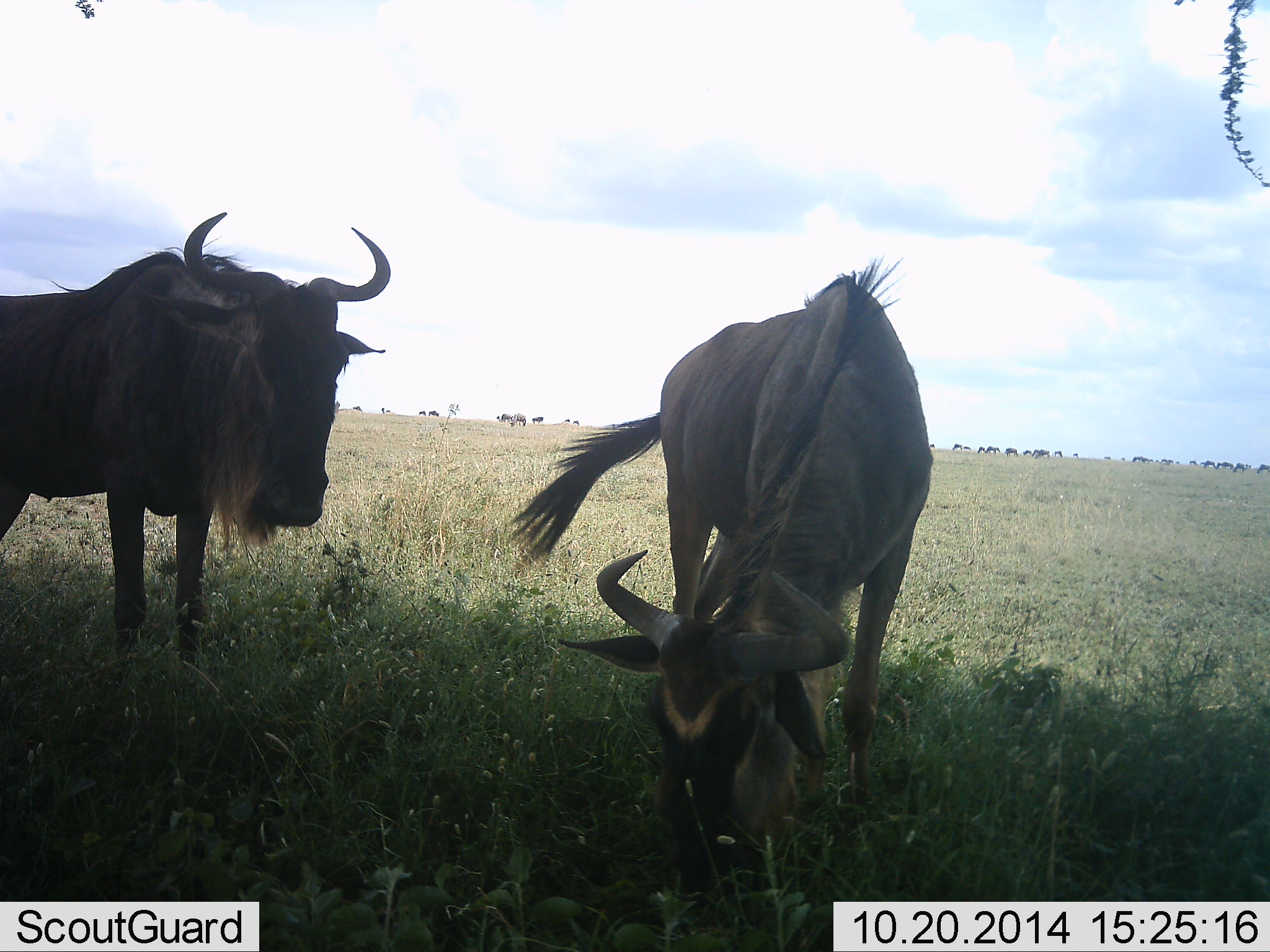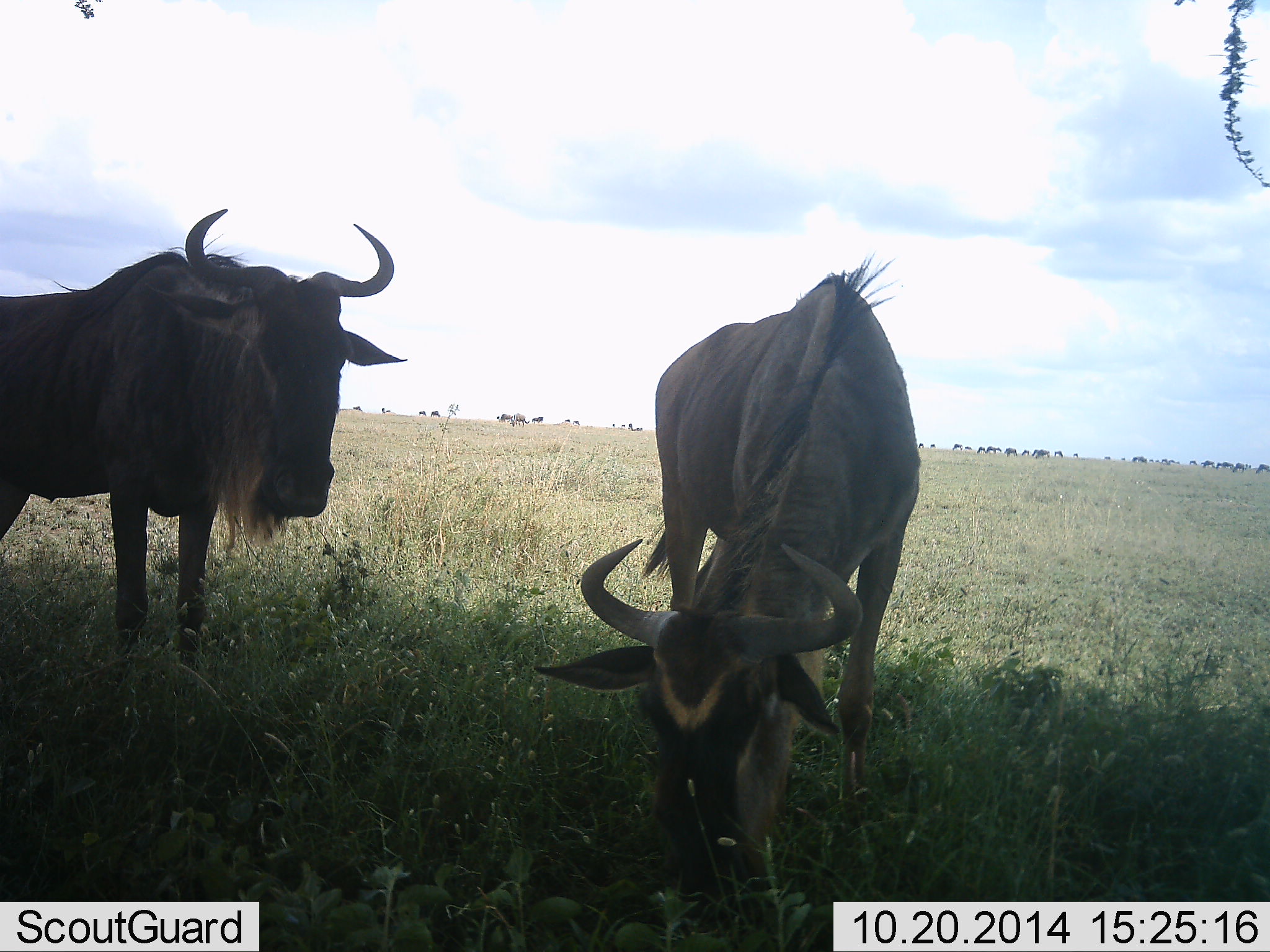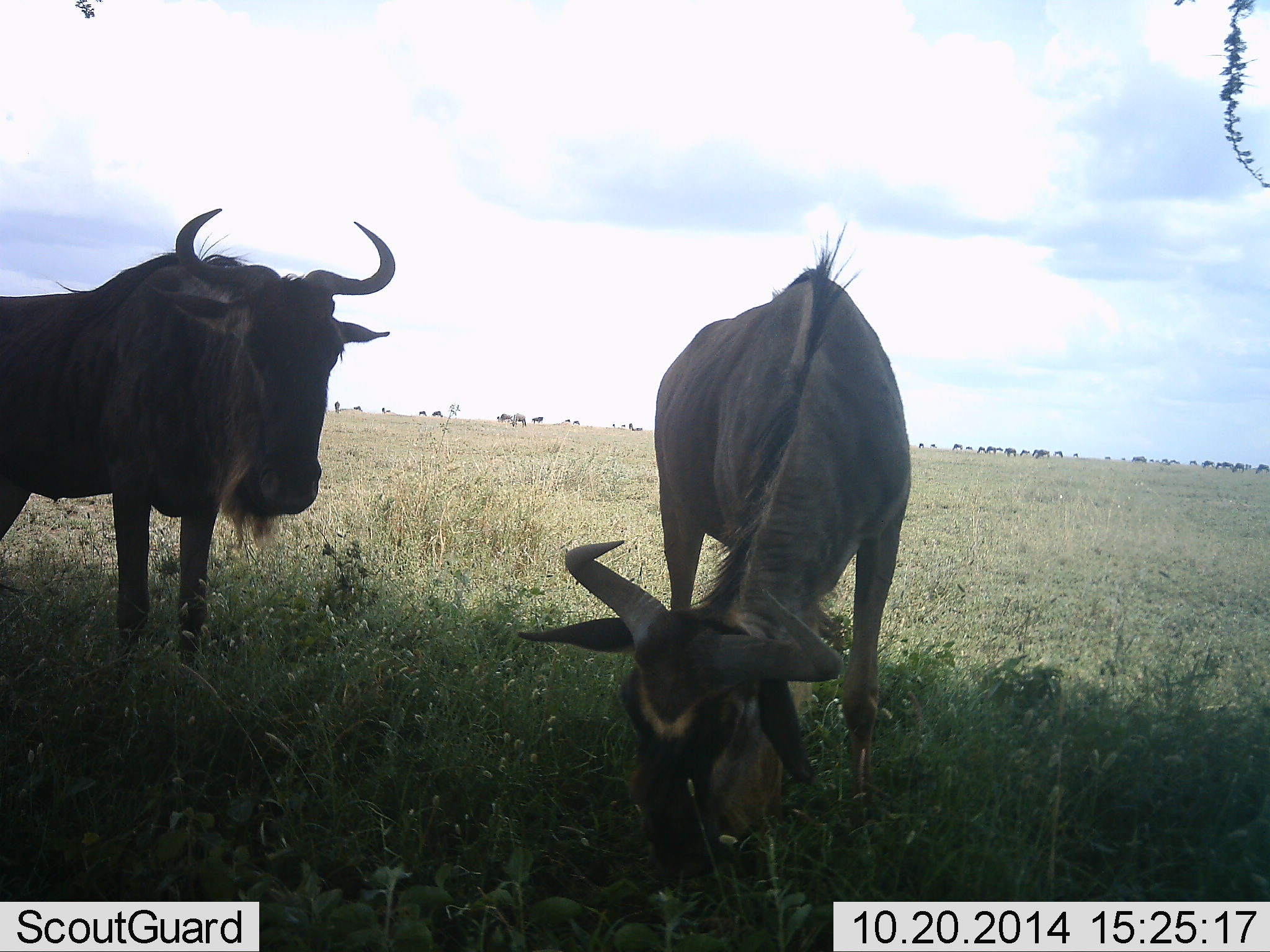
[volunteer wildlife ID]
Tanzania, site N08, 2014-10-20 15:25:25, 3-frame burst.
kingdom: Animalia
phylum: Chordata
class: Mammalia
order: Artiodactyla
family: Bovidae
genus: Connochaetes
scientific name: Connochaetes taurinus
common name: blue wildebeest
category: wildebeest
Wildebeest (blue wildebeest) (Connochaetes taurinus), count 2. Behavior (volunteer vote fractions): standing 90%, resting 0%, moving 20%, interacting 0%. Young present (vote fraction): 0%. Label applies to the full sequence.